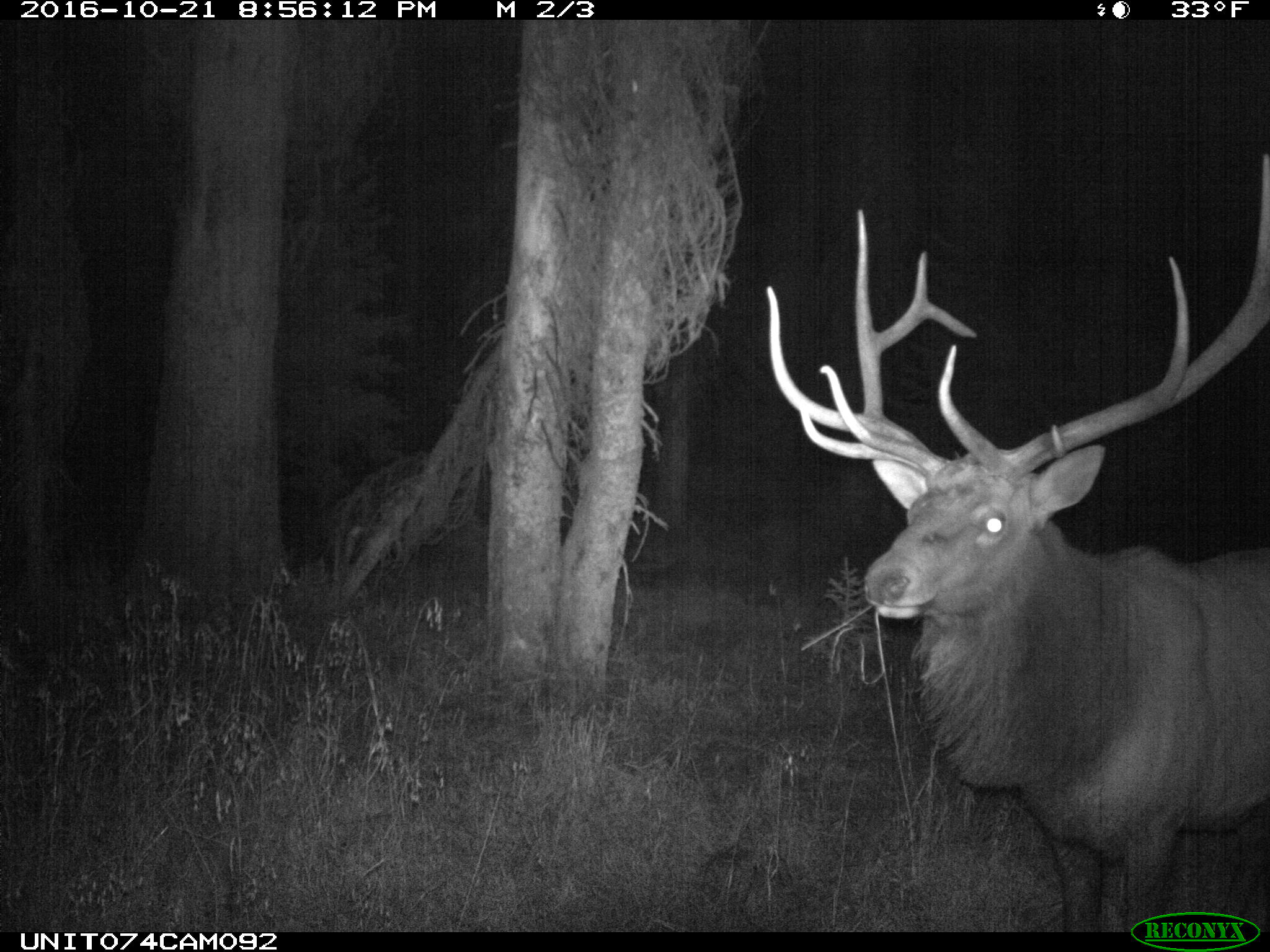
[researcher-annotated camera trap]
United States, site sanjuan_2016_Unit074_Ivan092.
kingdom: Animalia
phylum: Chordata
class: Mammalia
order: Artiodactyla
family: Cervidae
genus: Cervus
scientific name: Cervus elaphus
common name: red deer